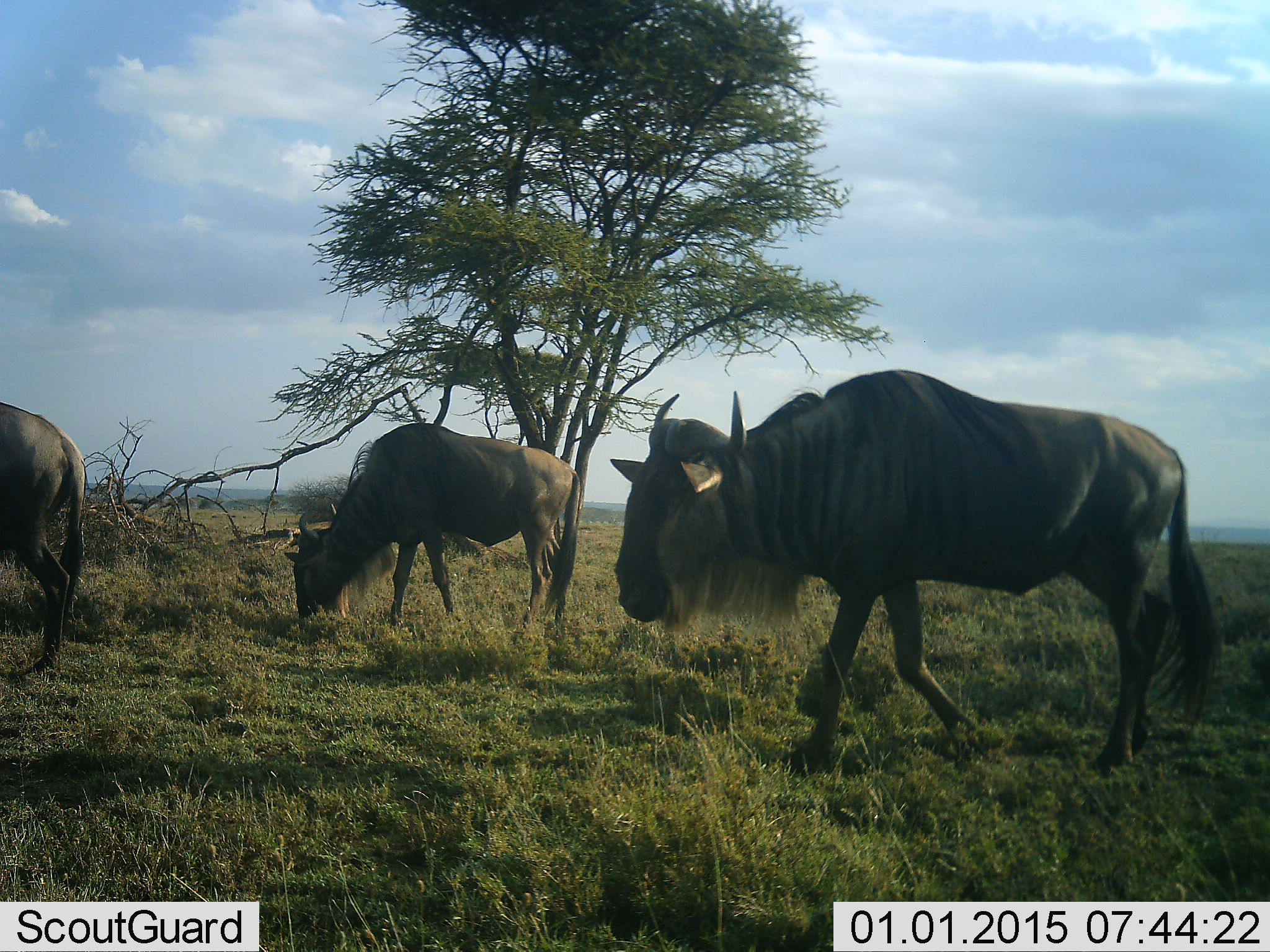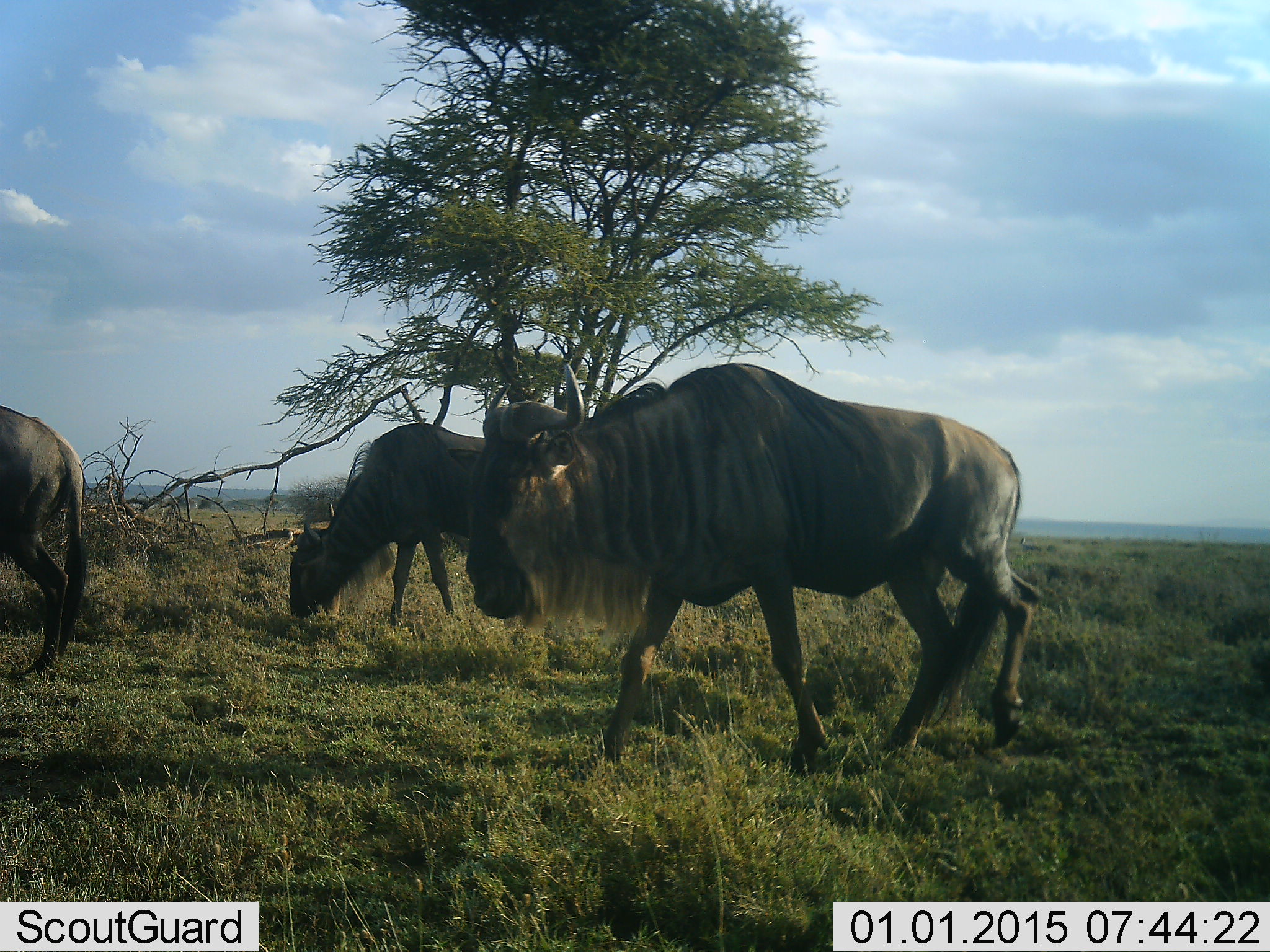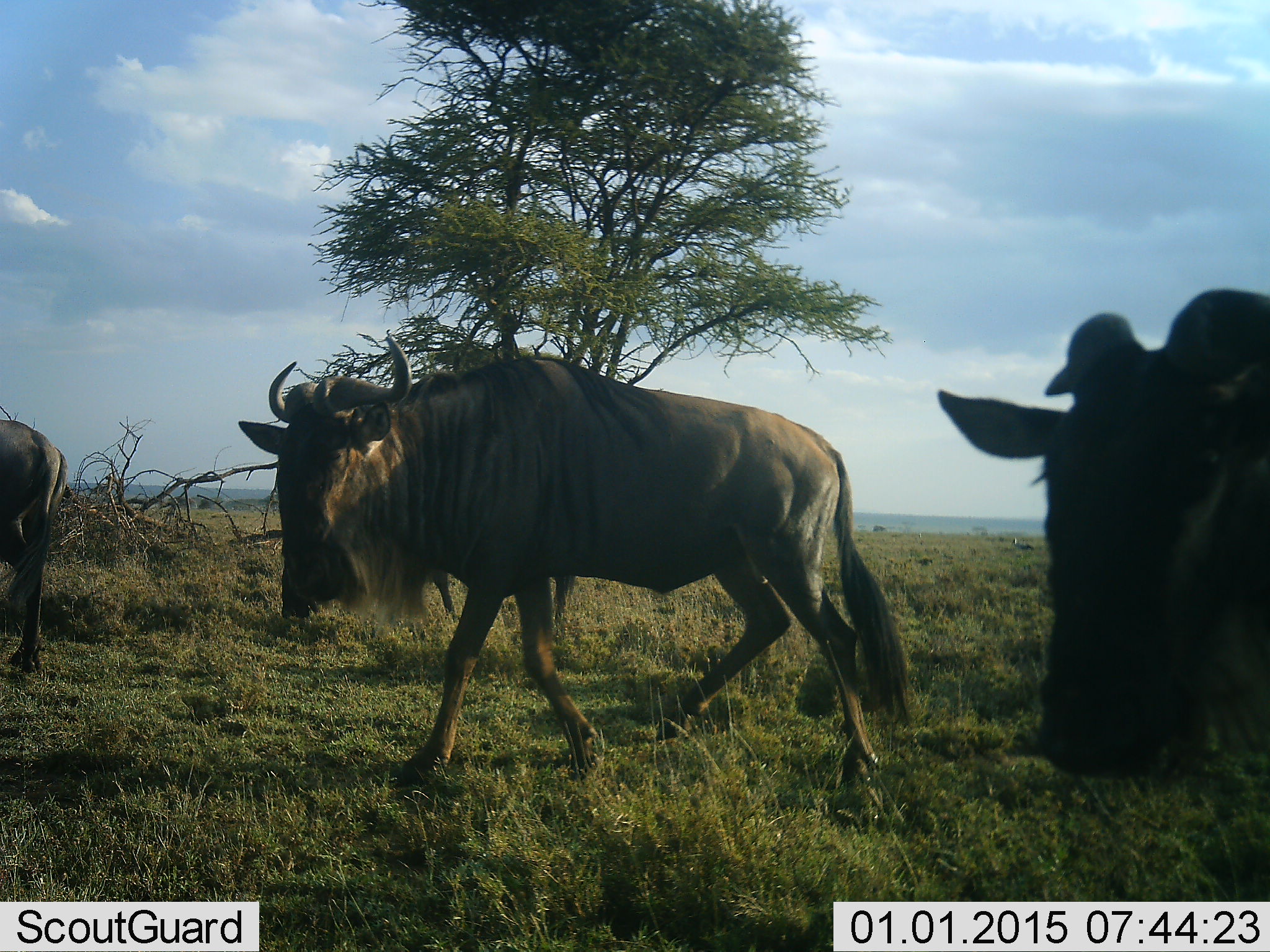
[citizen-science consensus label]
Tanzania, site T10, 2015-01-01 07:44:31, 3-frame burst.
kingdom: Animalia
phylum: Chordata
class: Mammalia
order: Artiodactyla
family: Bovidae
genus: Connochaetes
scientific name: Connochaetes taurinus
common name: blue wildebeest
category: wildebeest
Wildebeest (blue wildebeest) (Connochaetes taurinus), count 4. Behavior (volunteer vote fractions): standing 17%, resting 0%, moving 83%, interacting 0%. Young present (vote fraction): 0%. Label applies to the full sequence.